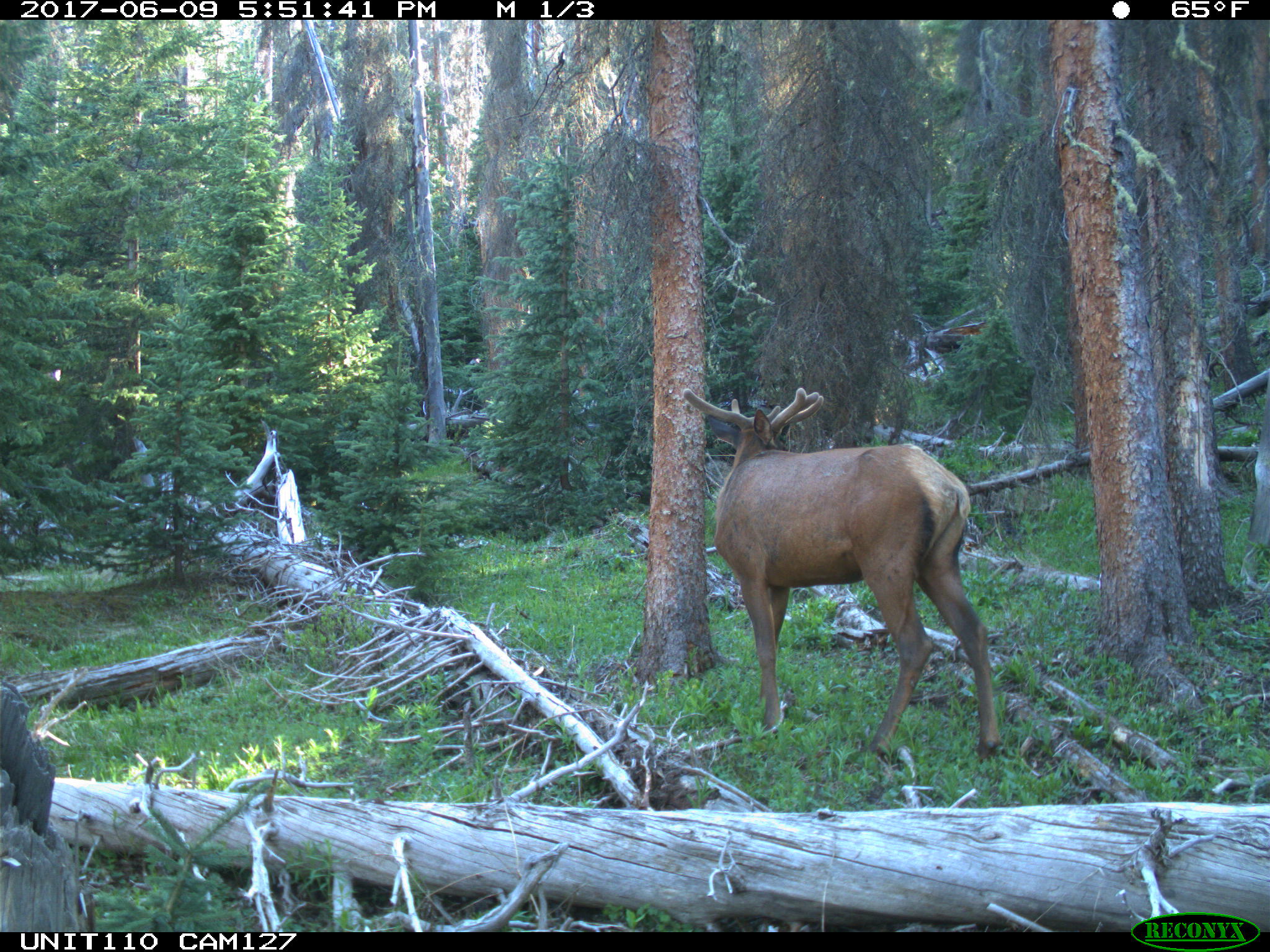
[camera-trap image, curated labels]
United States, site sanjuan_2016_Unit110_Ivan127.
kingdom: Animalia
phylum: Chordata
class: Mammalia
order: Artiodactyla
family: Cervidae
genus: Cervus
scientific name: Cervus elaphus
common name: red deer